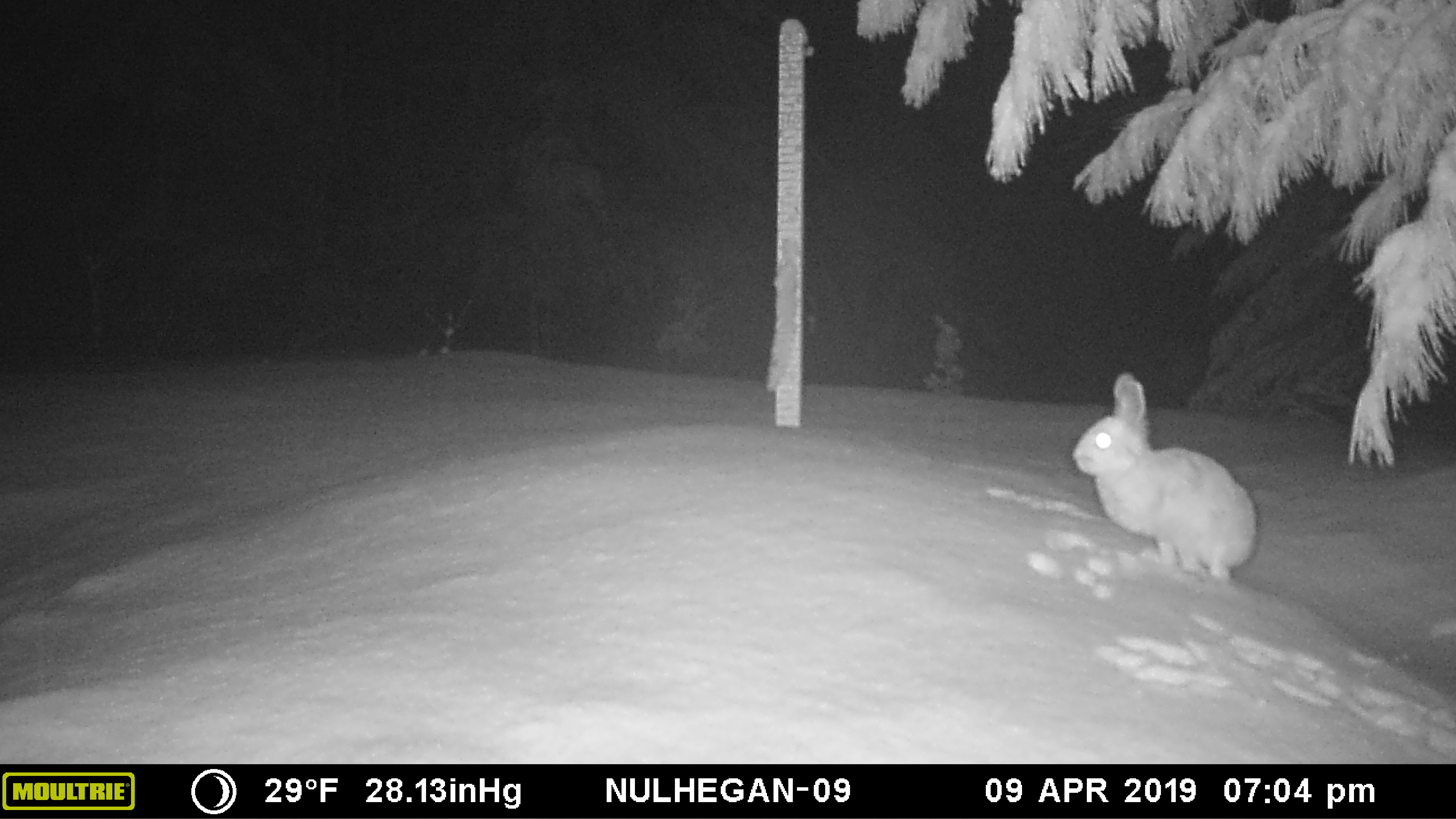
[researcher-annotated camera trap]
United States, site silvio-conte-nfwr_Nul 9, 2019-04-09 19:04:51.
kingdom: Animalia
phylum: Chordata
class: Mammalia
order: Lagomorpha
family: Leporidae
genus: Lepus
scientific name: Lepus americanus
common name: snowshoe hare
Snowshoe hare (Lepus americanus).